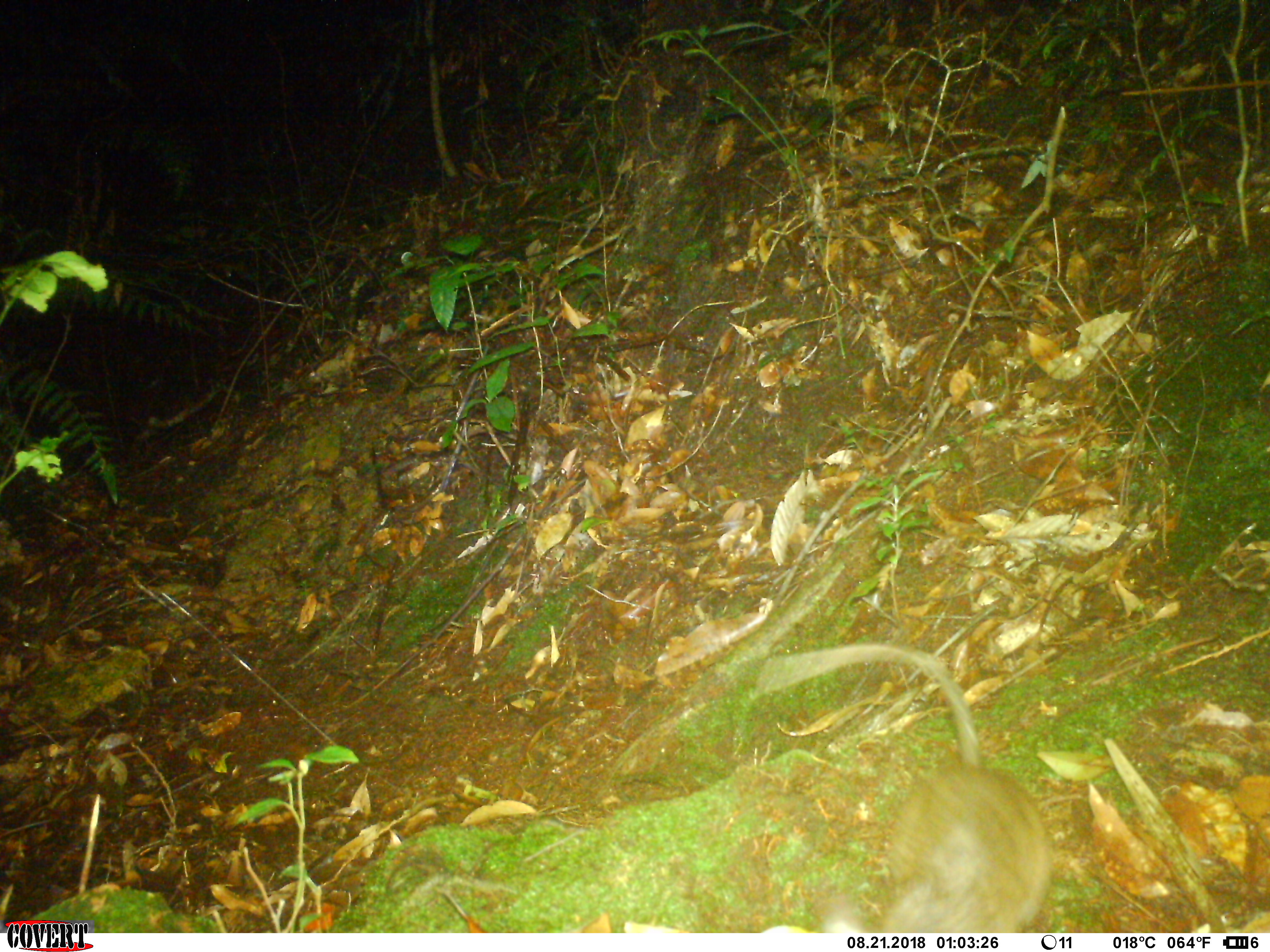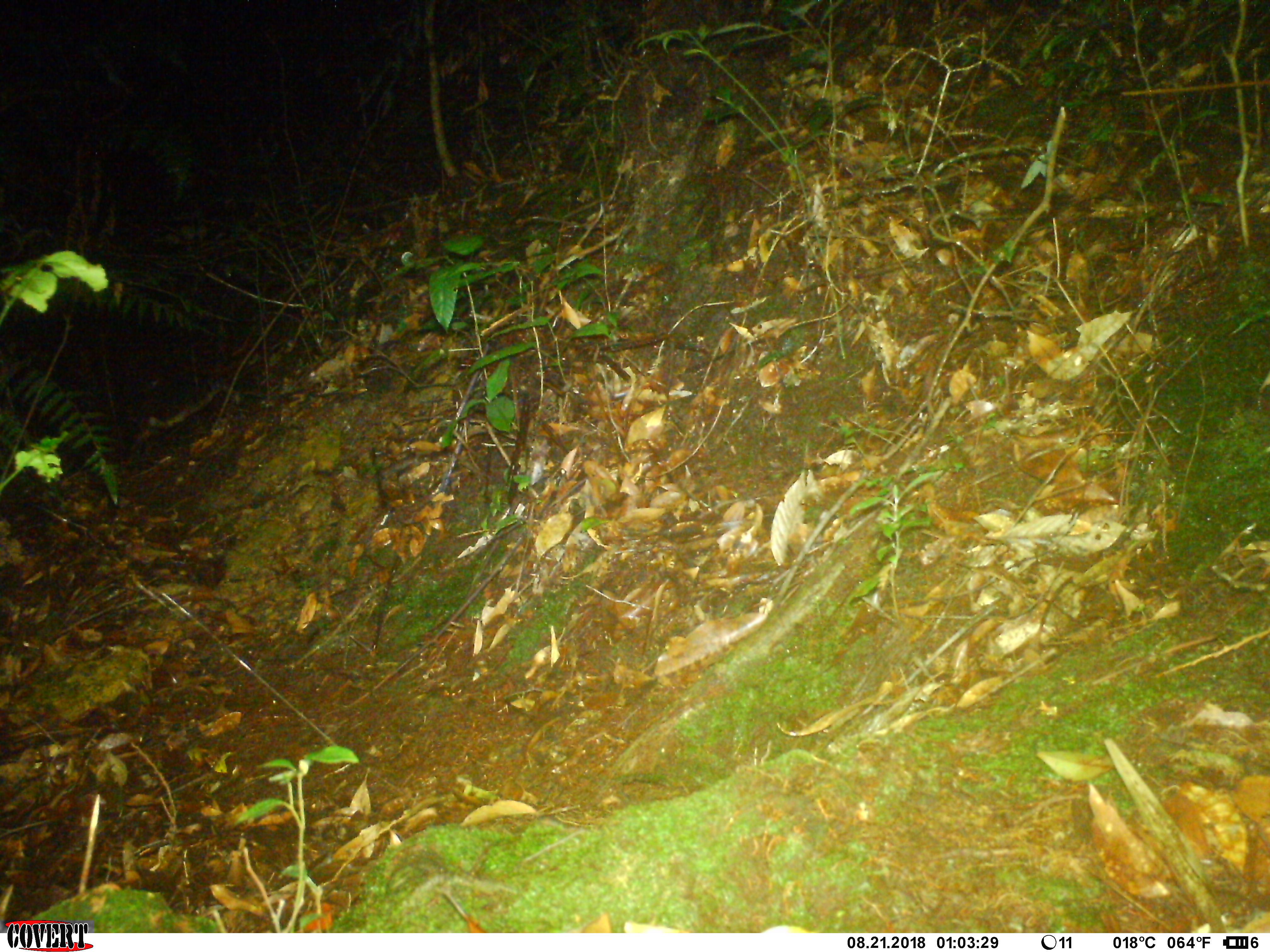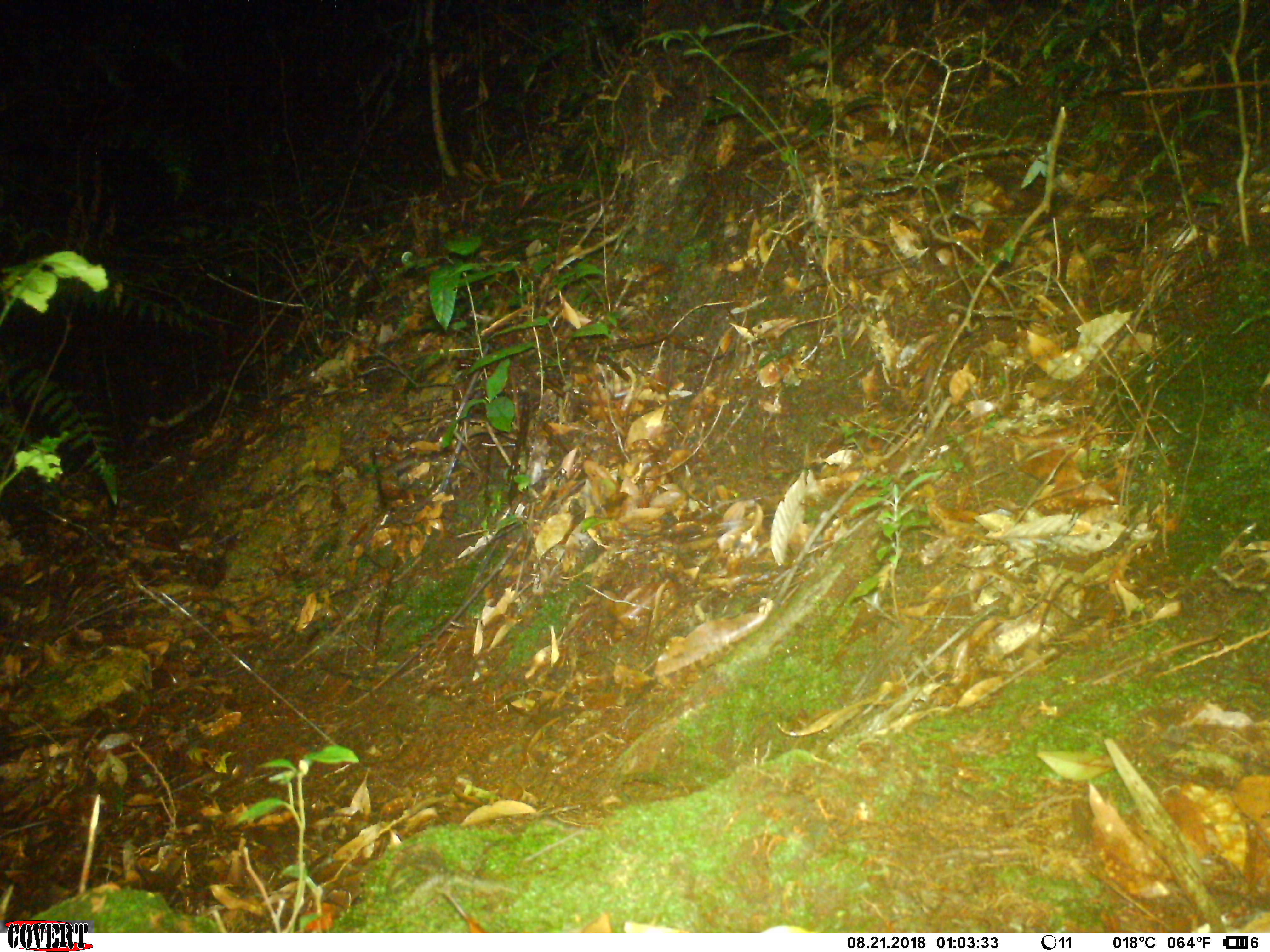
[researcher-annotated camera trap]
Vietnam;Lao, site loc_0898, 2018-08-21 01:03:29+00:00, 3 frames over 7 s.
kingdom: Animalia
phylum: Chordata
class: Mammalia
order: Rodentia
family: Muridae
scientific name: Muridae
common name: old-world mice and rats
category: unidentified murid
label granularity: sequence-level